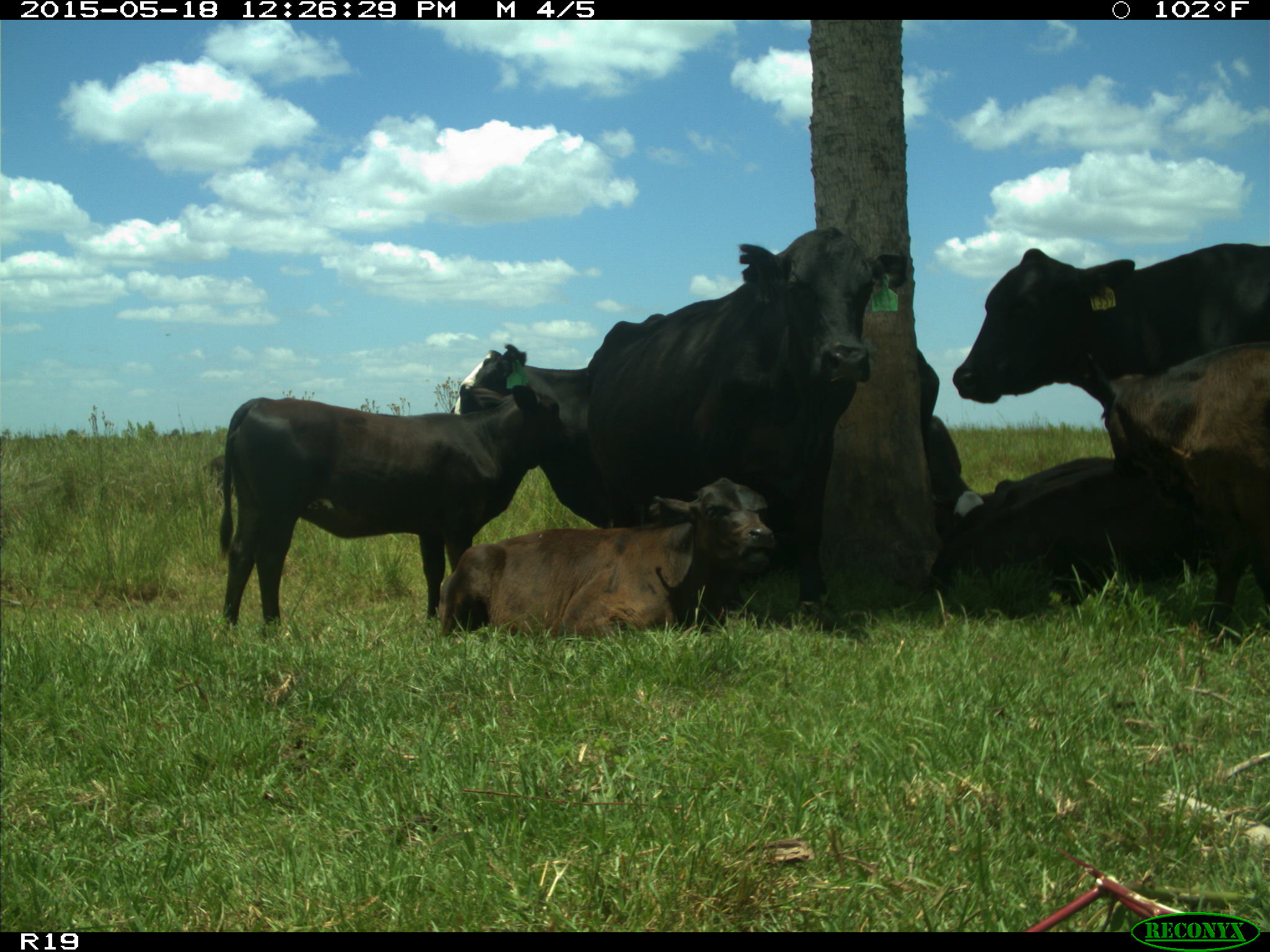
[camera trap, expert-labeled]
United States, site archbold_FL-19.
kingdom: Animalia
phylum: Chordata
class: Mammalia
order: Artiodactyla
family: Bovidae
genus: Bos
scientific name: Bos taurus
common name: domestic cow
Bos taurus (domestic cow).